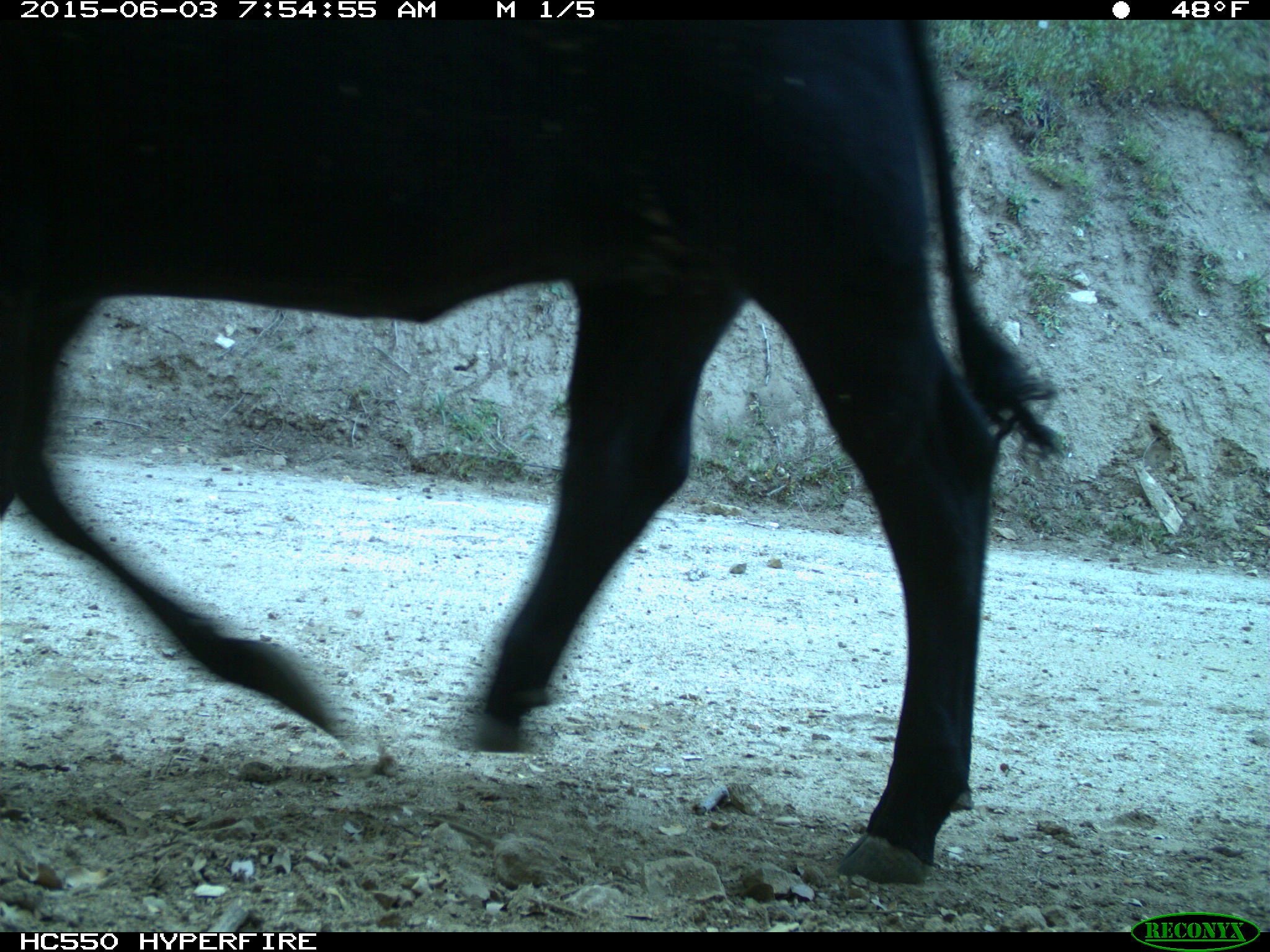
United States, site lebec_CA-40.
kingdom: Animalia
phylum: Chordata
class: Mammalia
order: Artiodactyla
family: Bovidae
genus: Bos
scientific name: Bos taurus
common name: domestic cow